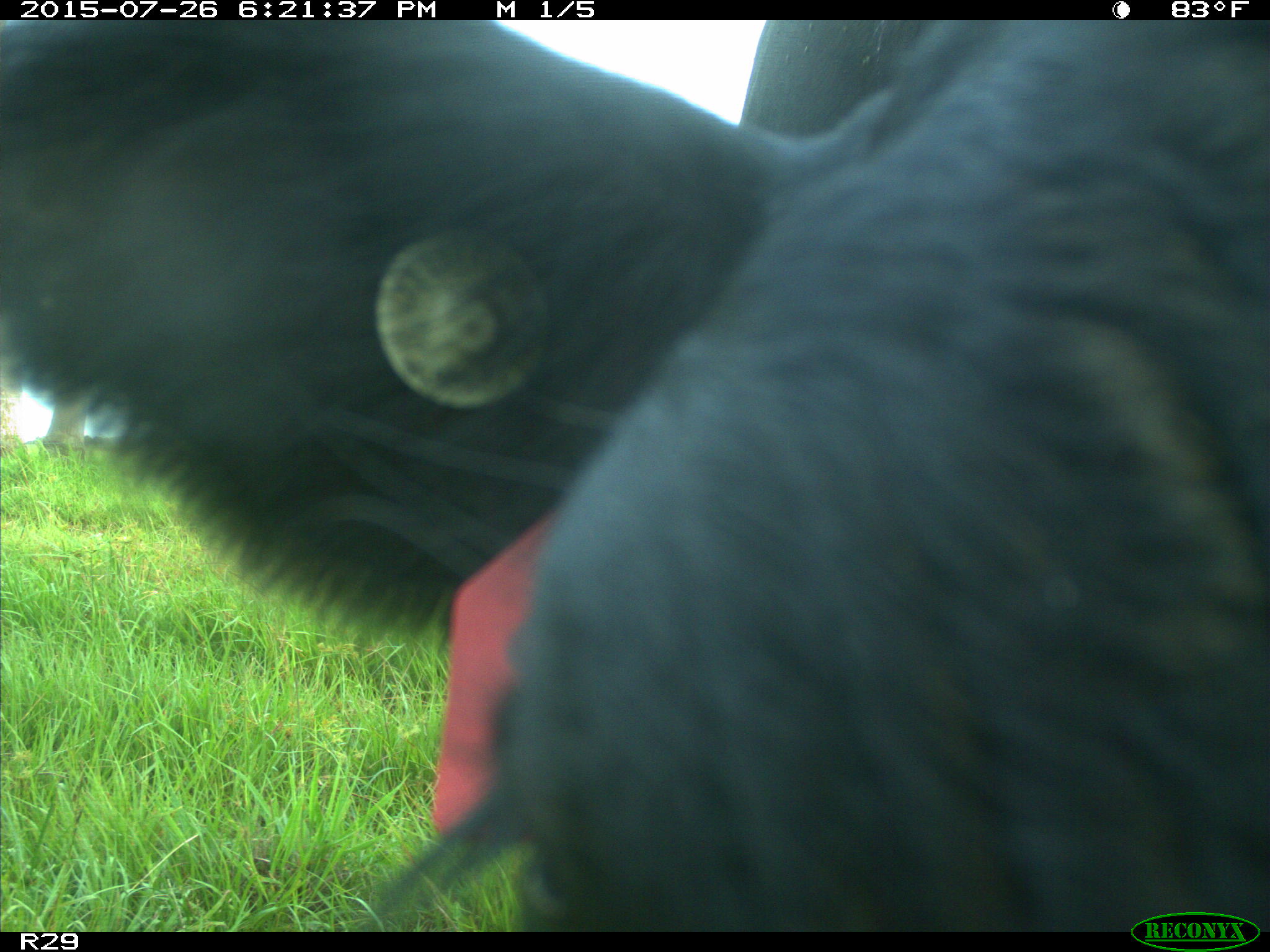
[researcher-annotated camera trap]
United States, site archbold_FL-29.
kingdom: Animalia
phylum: Chordata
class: Mammalia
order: Artiodactyla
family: Bovidae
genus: Bos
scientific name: Bos taurus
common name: domestic cow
Bos taurus (domestic cow).